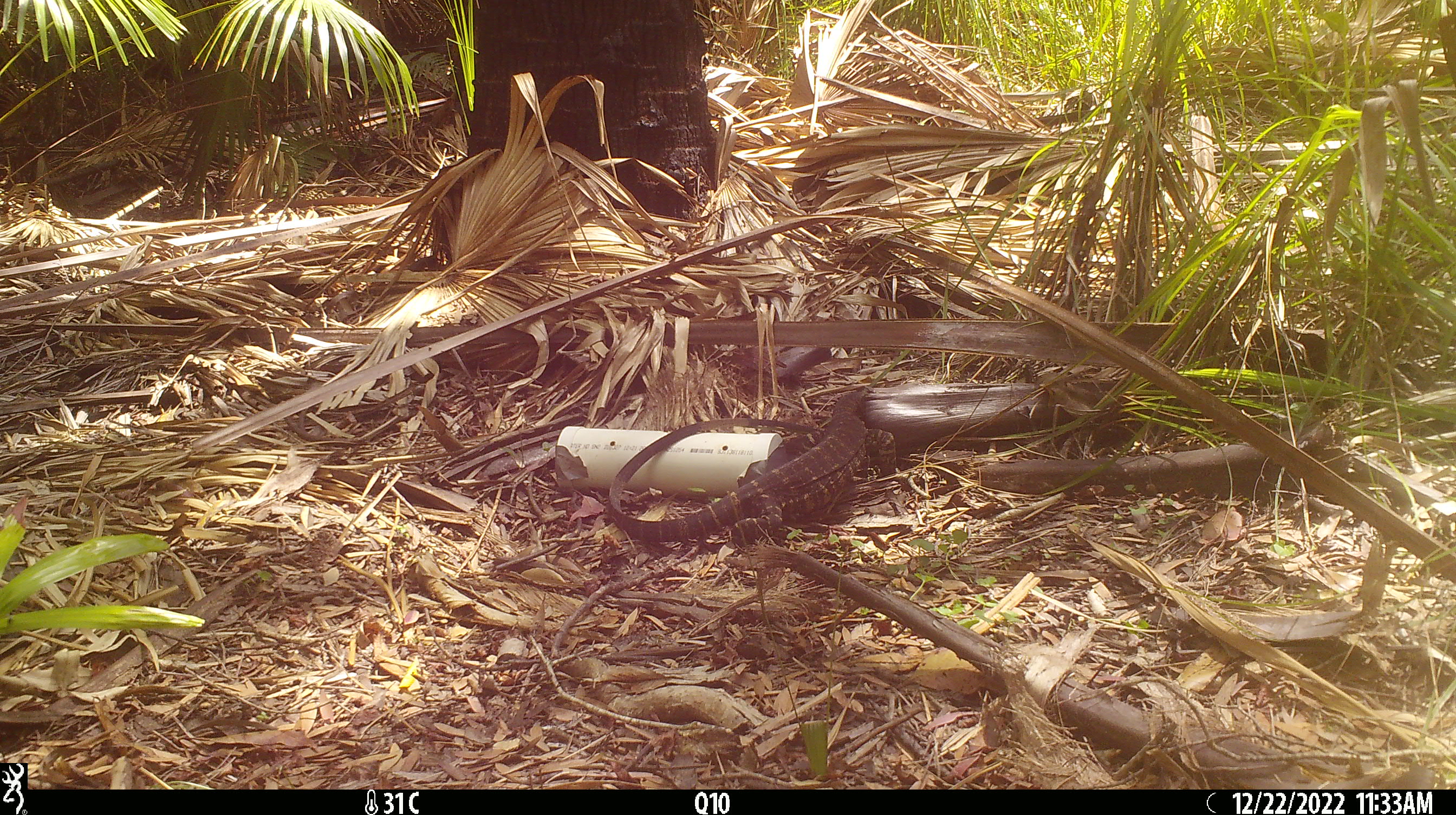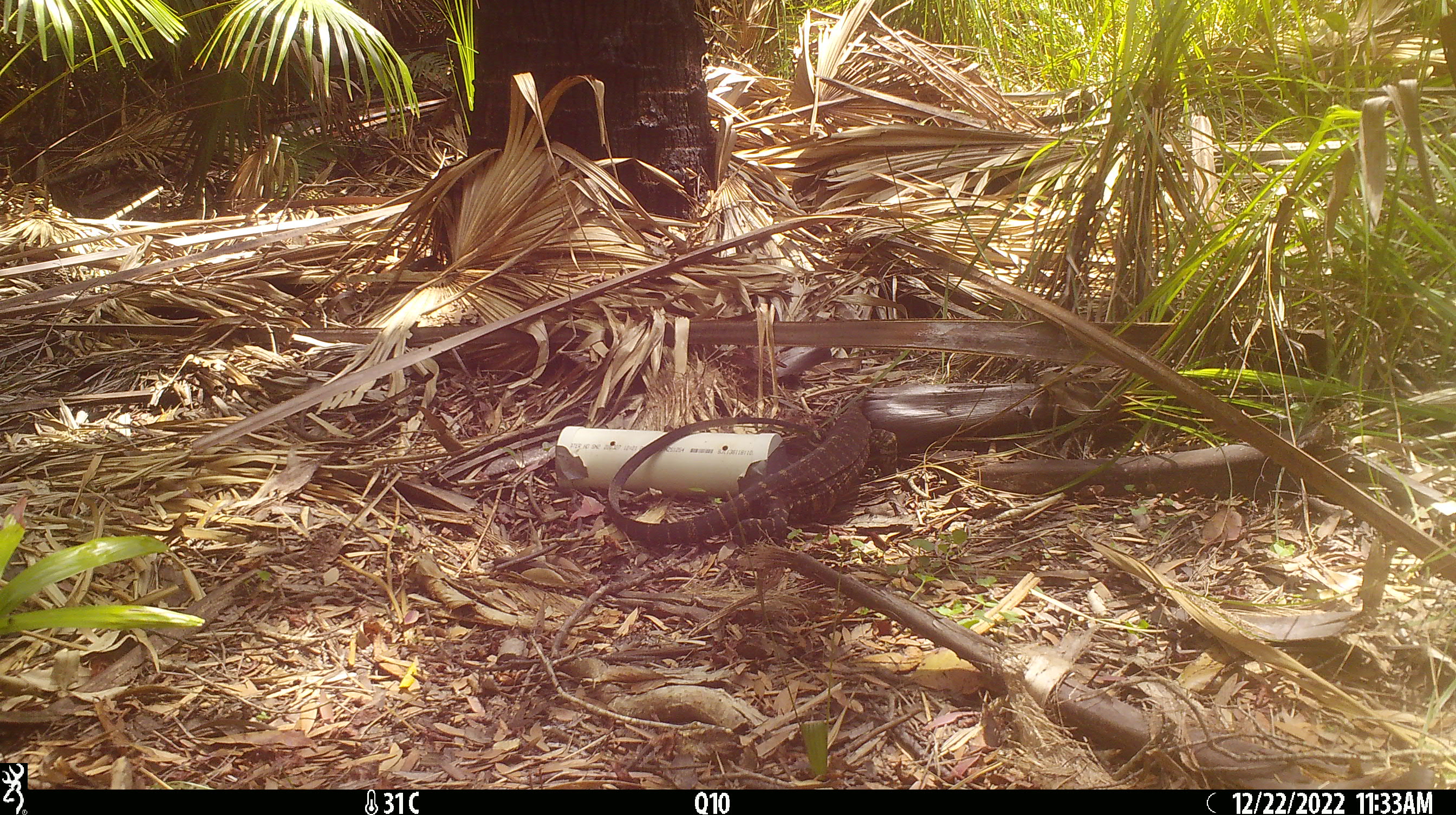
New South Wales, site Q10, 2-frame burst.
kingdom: Animalia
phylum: Chordata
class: Reptilia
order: Squamata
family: Varanidae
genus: Varanus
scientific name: Varanus varius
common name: lace monitor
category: goanna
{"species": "goanna (lace monitor) (Varanus varius)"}